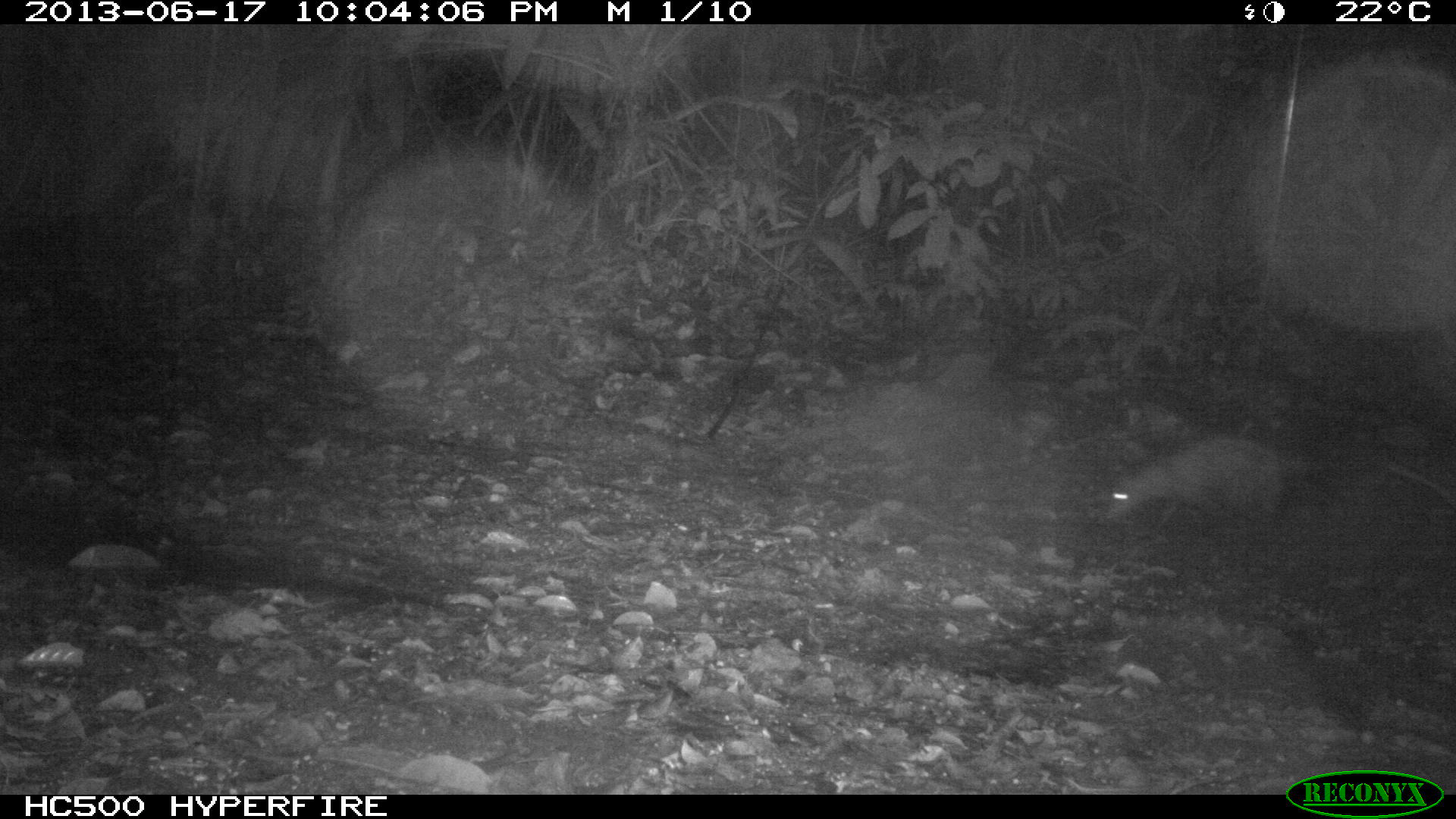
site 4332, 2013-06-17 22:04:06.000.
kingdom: Animalia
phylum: Chordata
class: Mammalia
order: Didelphimorphia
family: Didelphidae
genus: Didelphis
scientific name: Didelphis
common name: american opossums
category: didelphis sp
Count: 1.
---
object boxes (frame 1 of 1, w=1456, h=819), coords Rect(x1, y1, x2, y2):
didelphis sp: Rect(1102, 432, 1313, 521)